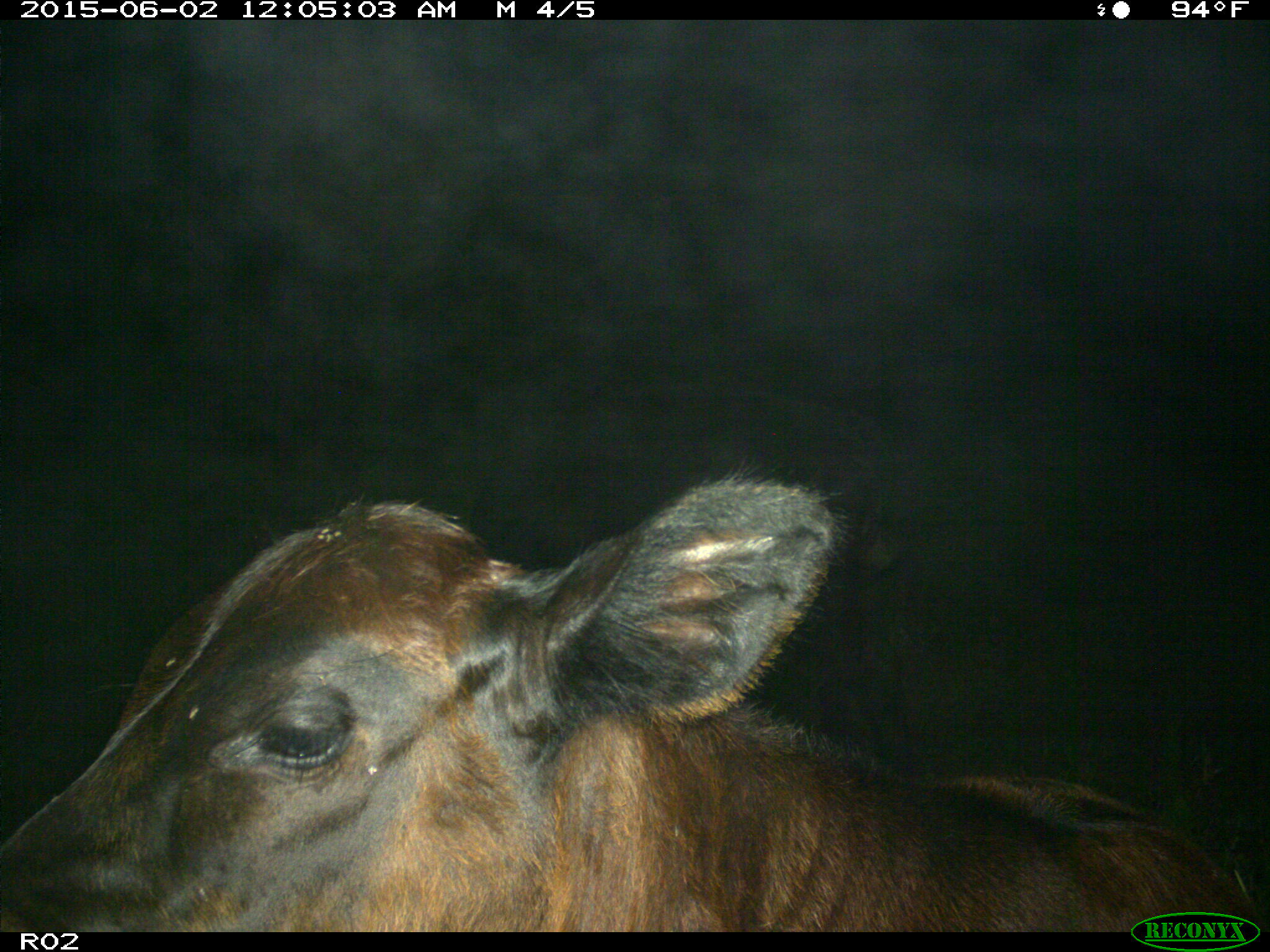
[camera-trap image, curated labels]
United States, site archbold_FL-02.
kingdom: Animalia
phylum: Chordata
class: Mammalia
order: Artiodactyla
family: Bovidae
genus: Bos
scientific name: Bos taurus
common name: domestic cow